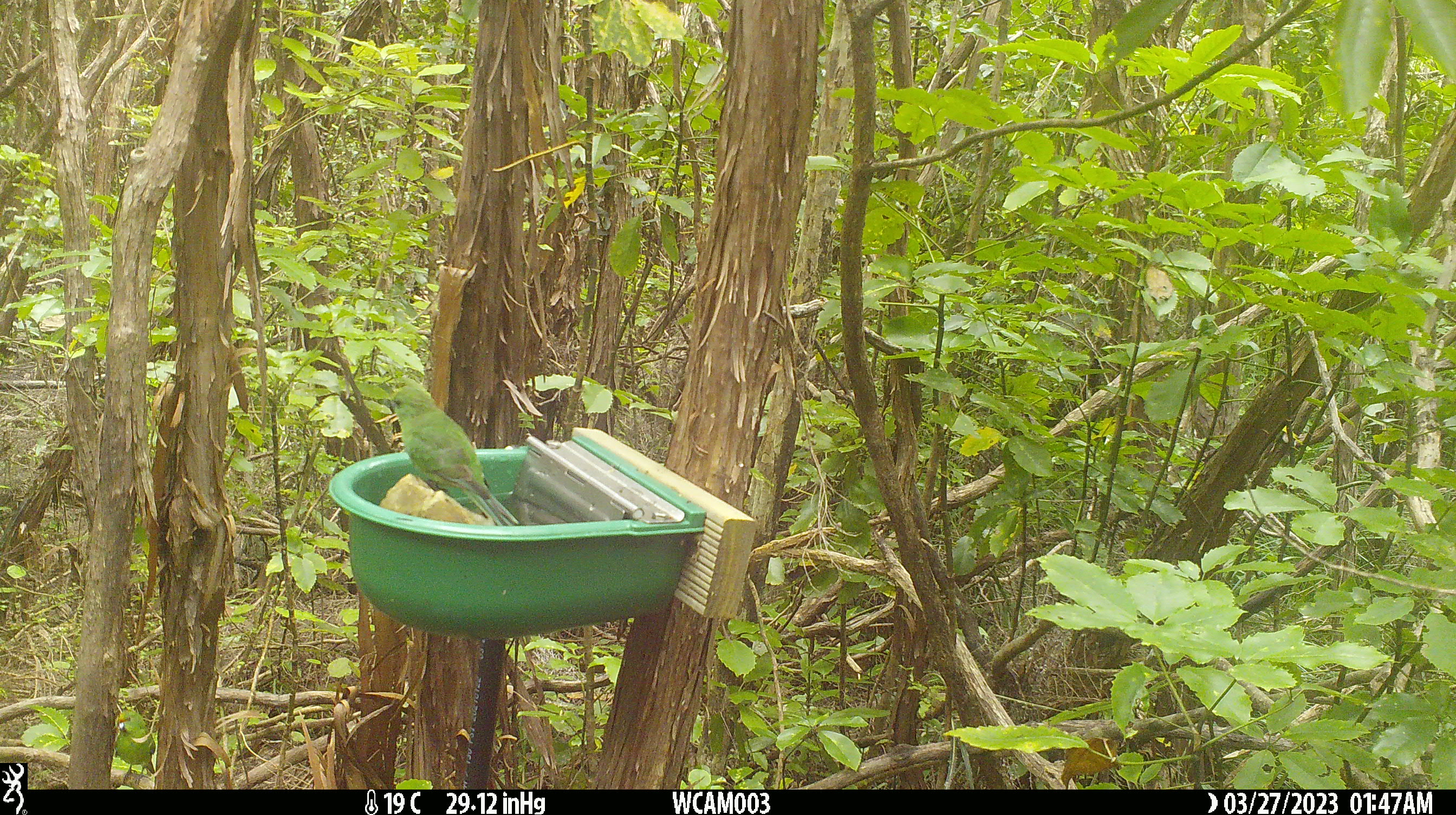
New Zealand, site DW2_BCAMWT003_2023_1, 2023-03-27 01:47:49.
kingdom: Animalia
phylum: Chordata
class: Aves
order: Psittaciformes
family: Psittaculidae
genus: Cyanoramphus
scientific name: Cyanoramphus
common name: parakeet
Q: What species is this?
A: Parakeet (Cyanoramphus).